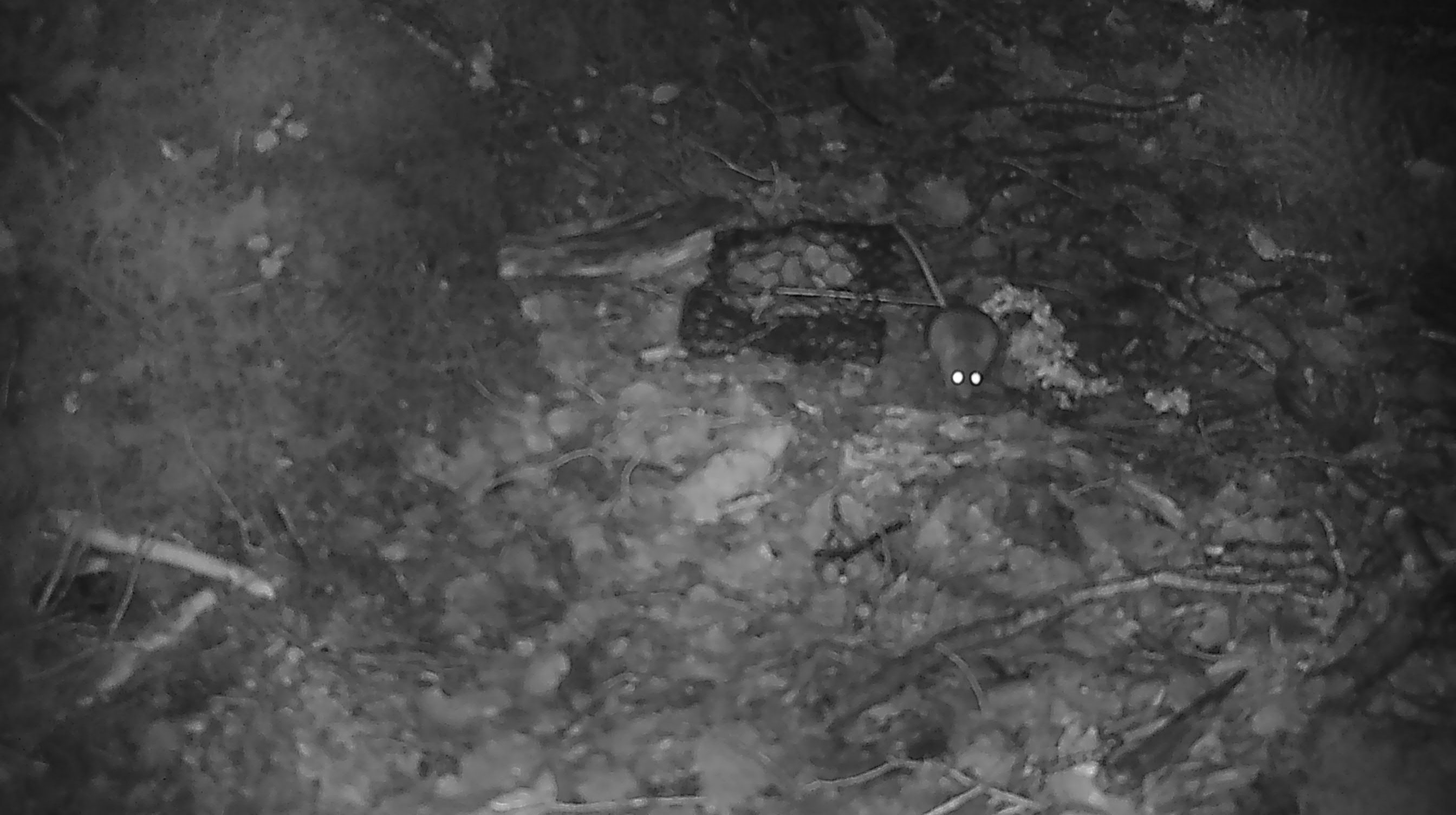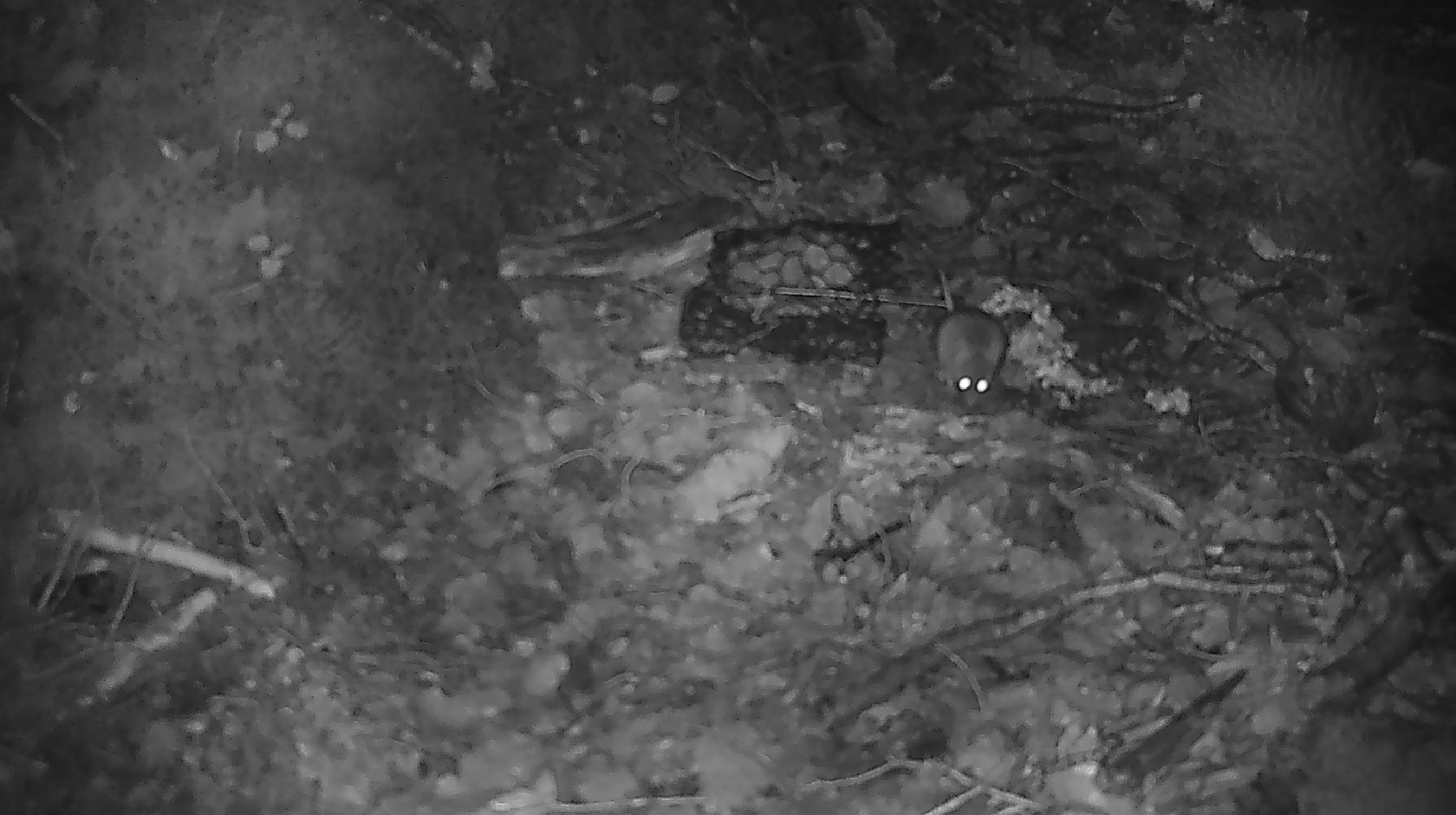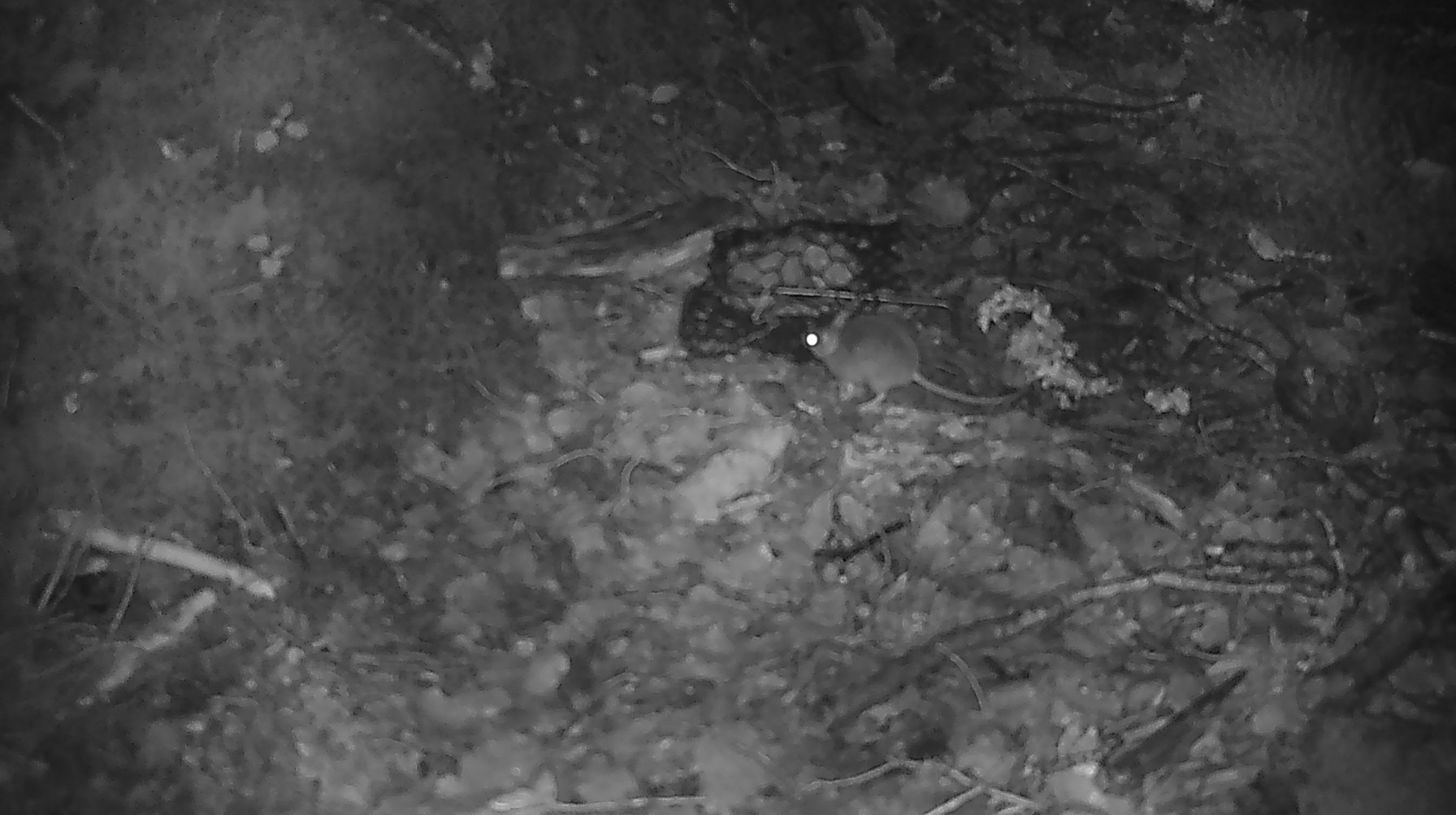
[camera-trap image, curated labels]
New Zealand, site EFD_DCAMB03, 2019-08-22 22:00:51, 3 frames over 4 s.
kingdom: Animalia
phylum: Chordata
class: Mammalia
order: Rodentia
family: Muridae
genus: Mus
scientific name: Mus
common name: mouse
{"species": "mouse (Mus)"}